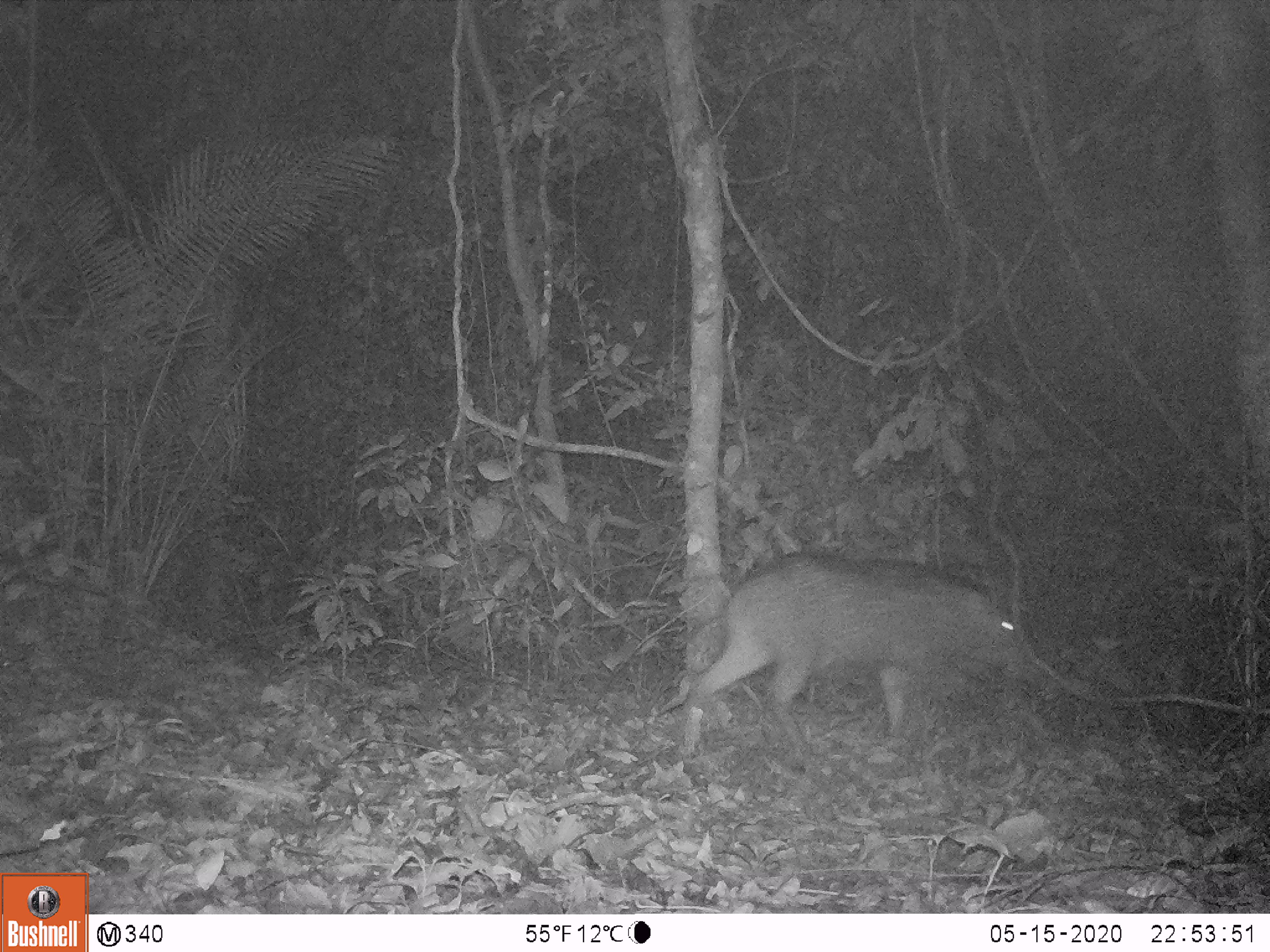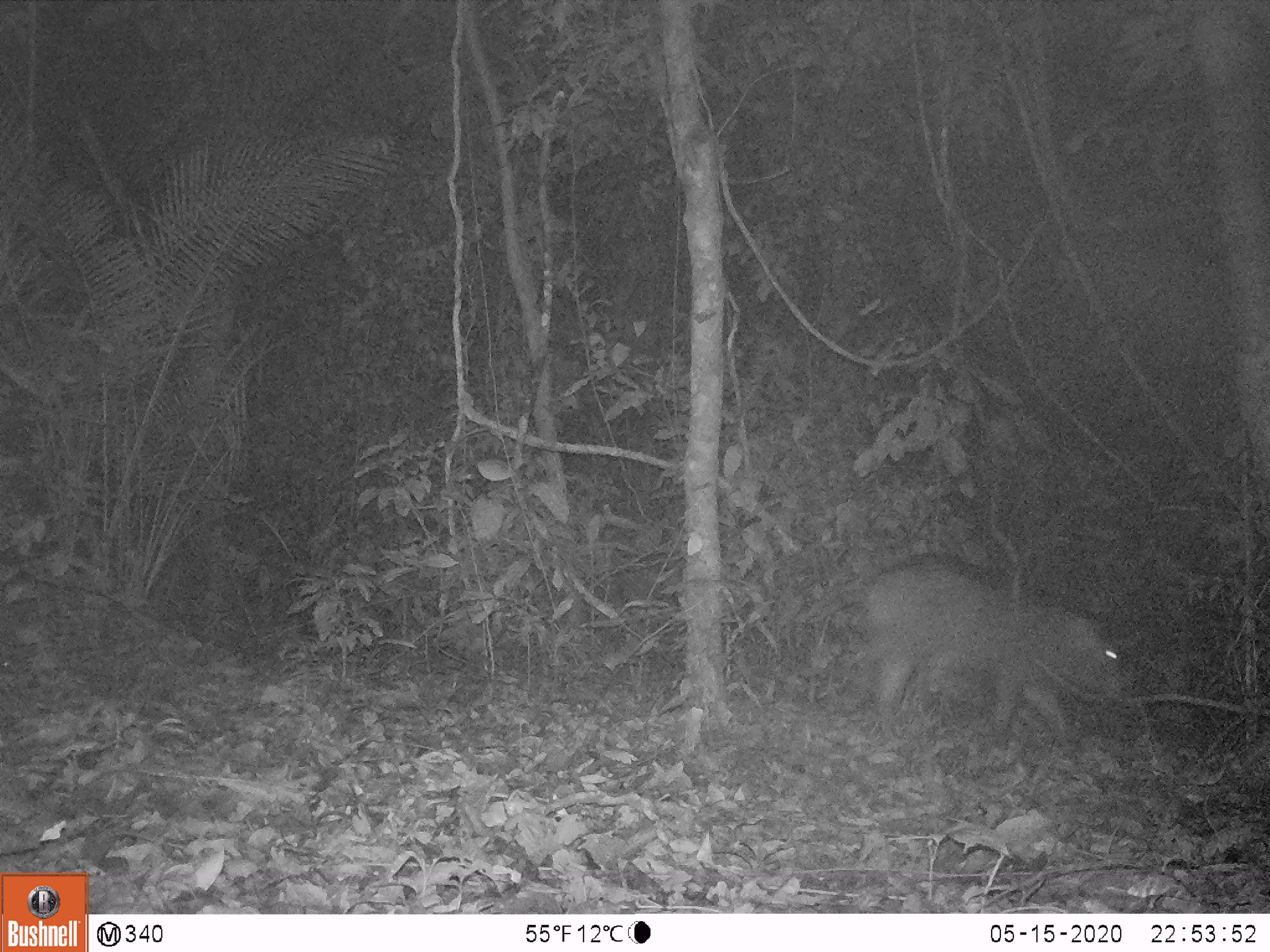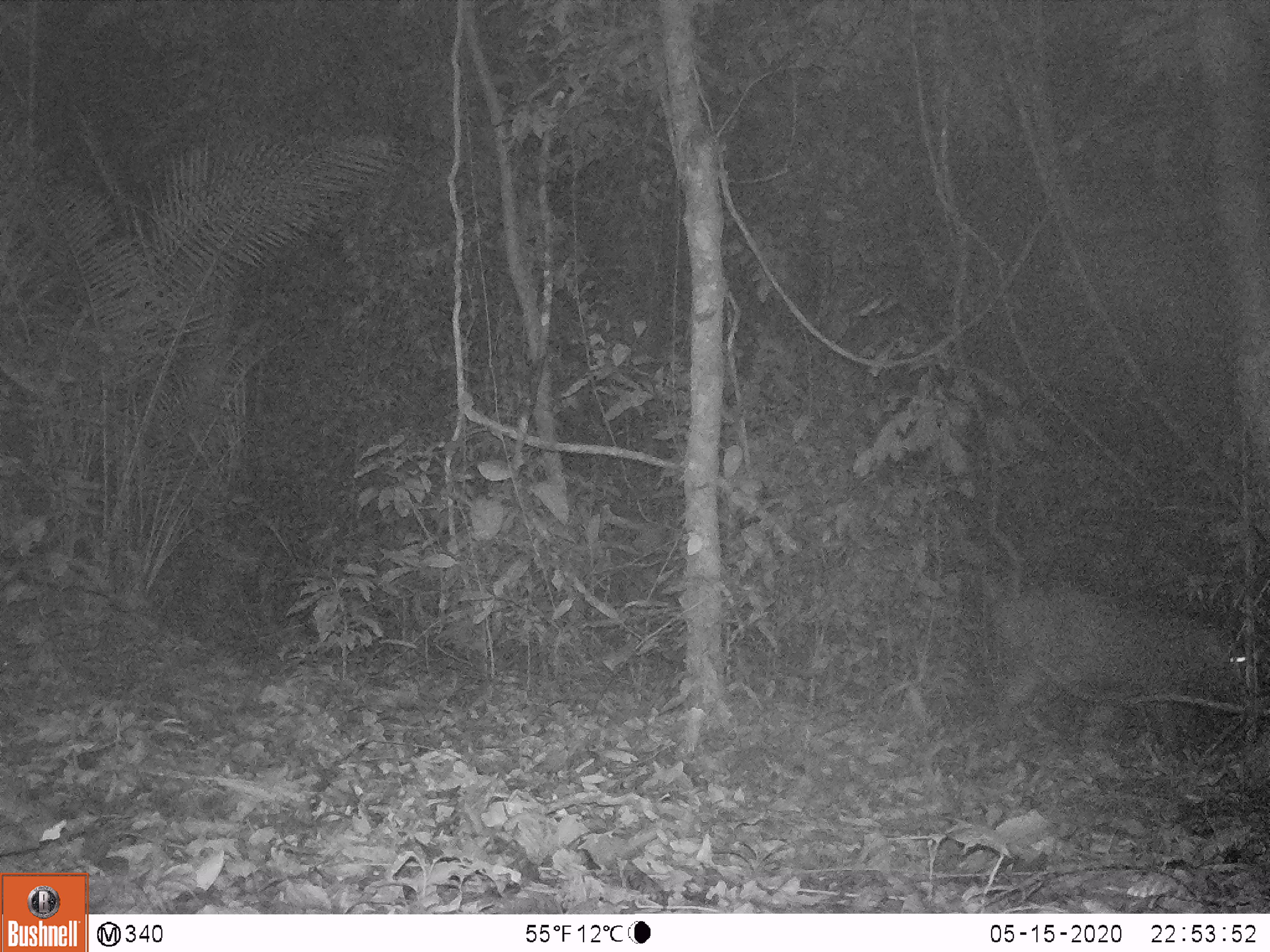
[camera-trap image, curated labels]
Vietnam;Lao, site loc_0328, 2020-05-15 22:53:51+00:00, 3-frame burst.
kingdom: Animalia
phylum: Chordata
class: Mammalia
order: Artiodactyla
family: Suidae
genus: Sus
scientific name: Sus scrofa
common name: eurasian wild pig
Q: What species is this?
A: Eurasian wild pig (Sus scrofa).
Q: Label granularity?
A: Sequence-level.